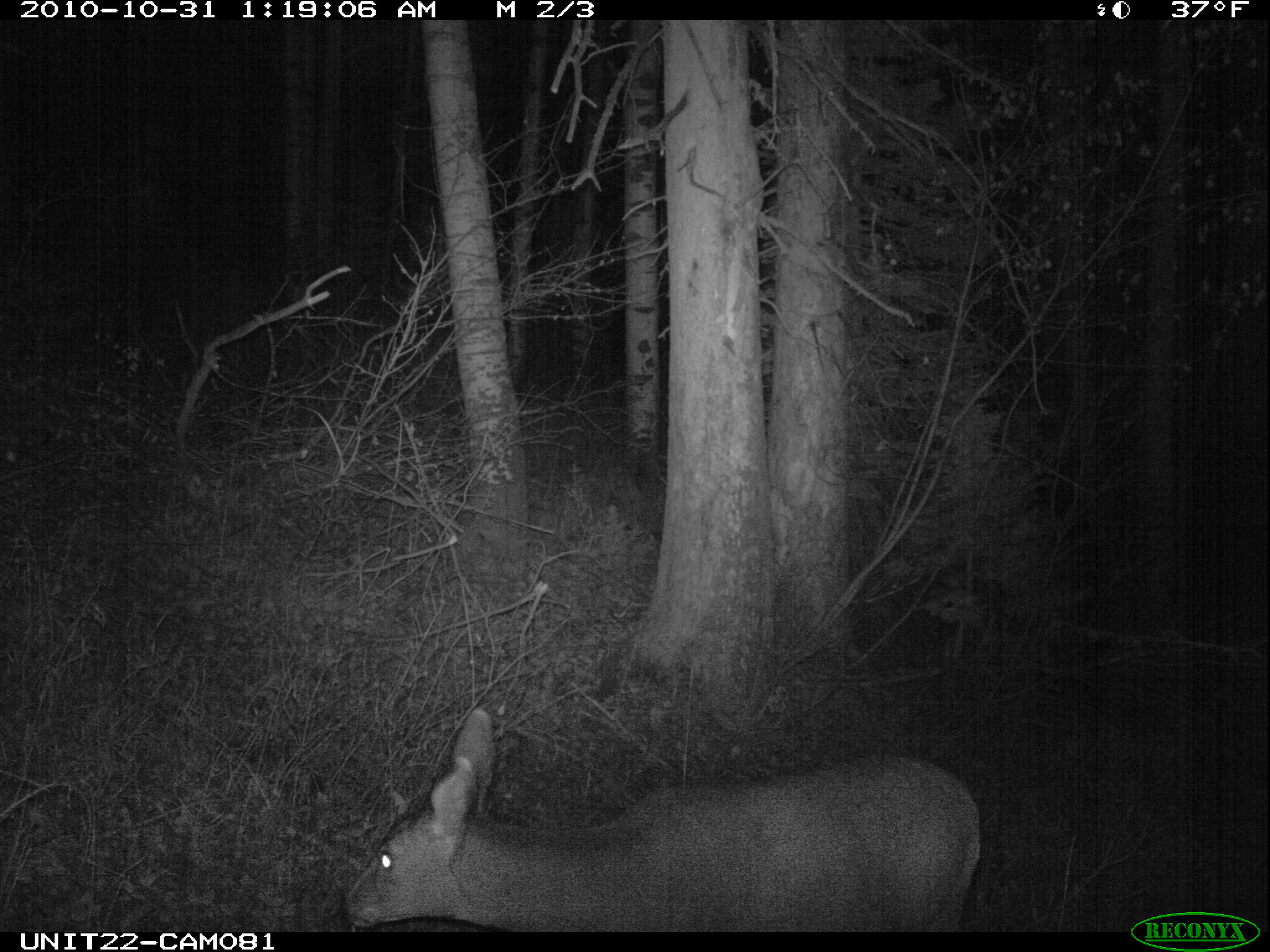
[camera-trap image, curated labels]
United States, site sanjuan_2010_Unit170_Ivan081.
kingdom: Animalia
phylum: Chordata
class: Mammalia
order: Artiodactyla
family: Cervidae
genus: Odocoileus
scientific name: Odocoileus hemionus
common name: mule deer